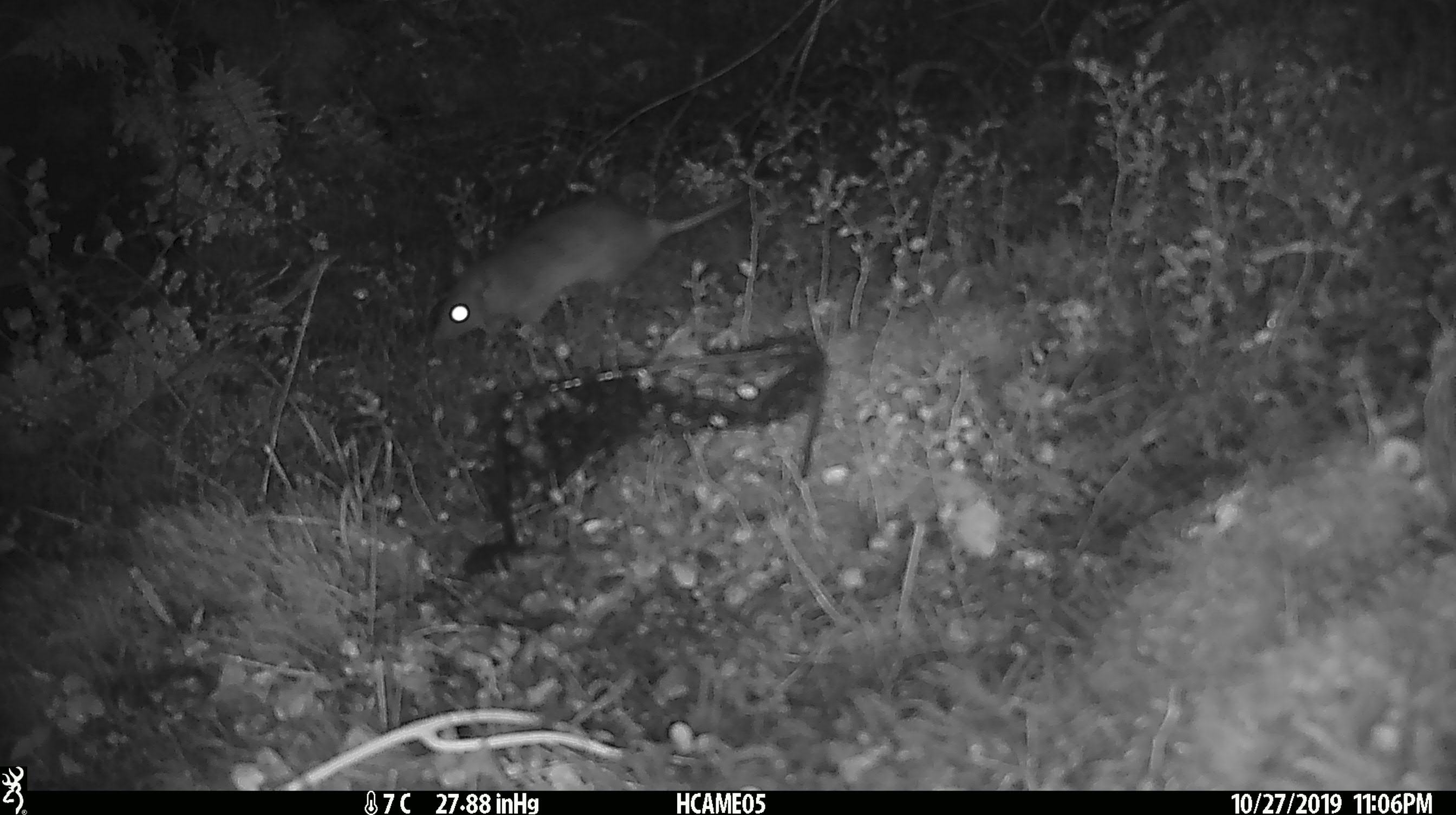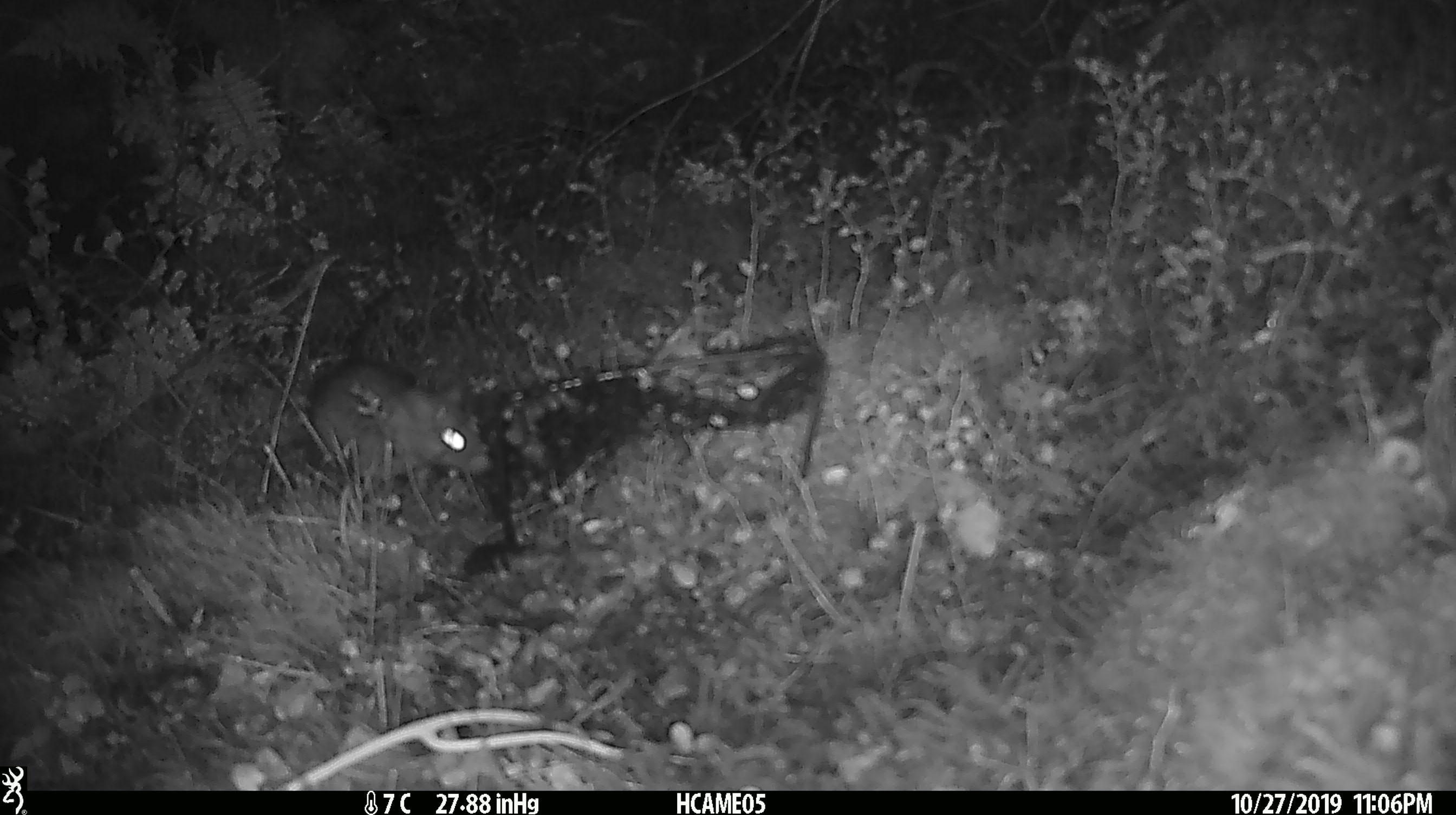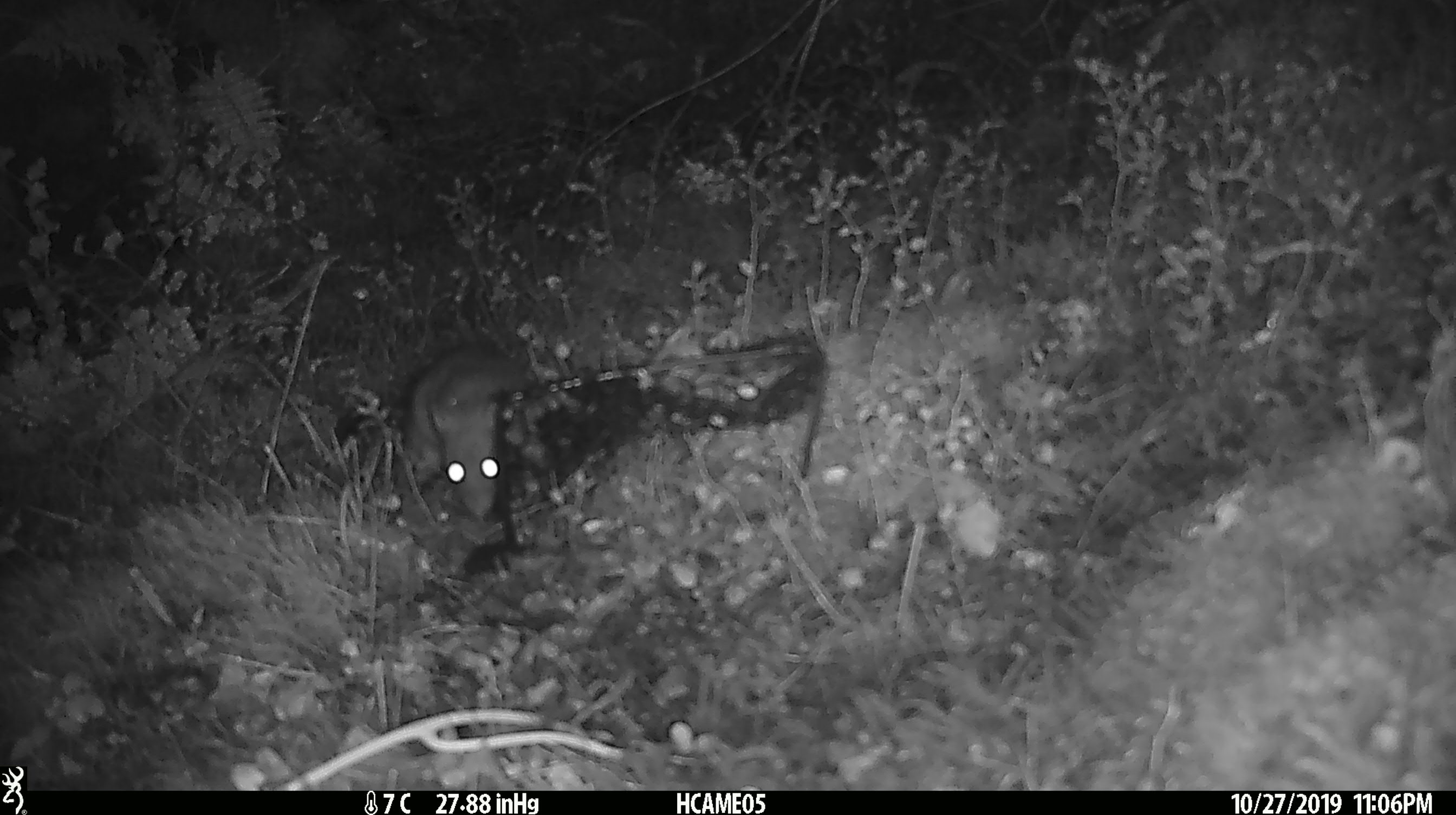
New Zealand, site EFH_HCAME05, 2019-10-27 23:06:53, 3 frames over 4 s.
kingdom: Animalia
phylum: Chordata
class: Mammalia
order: Rodentia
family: Muridae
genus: Rattus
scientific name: Rattus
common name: rat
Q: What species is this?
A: Rat (Rattus).